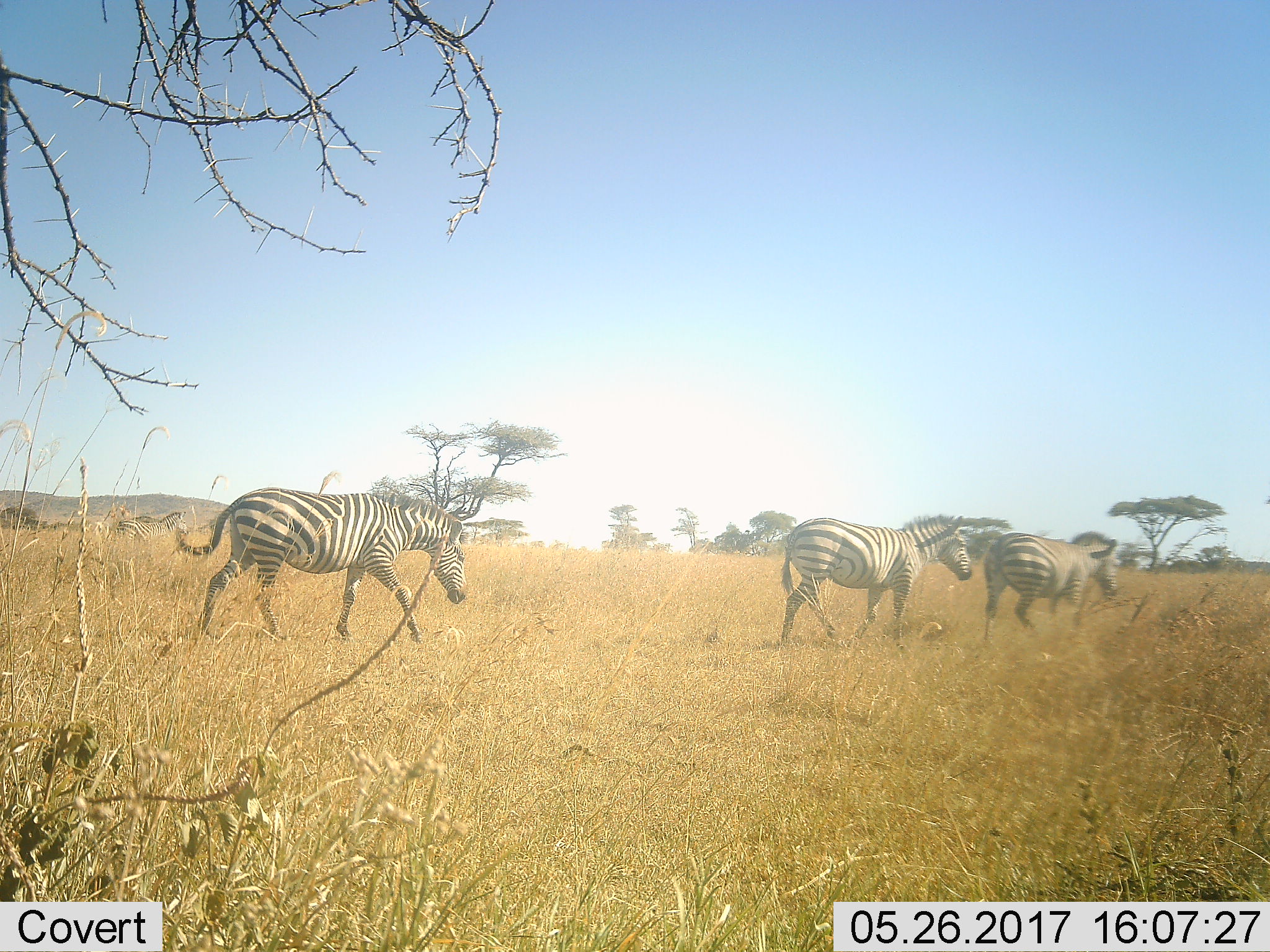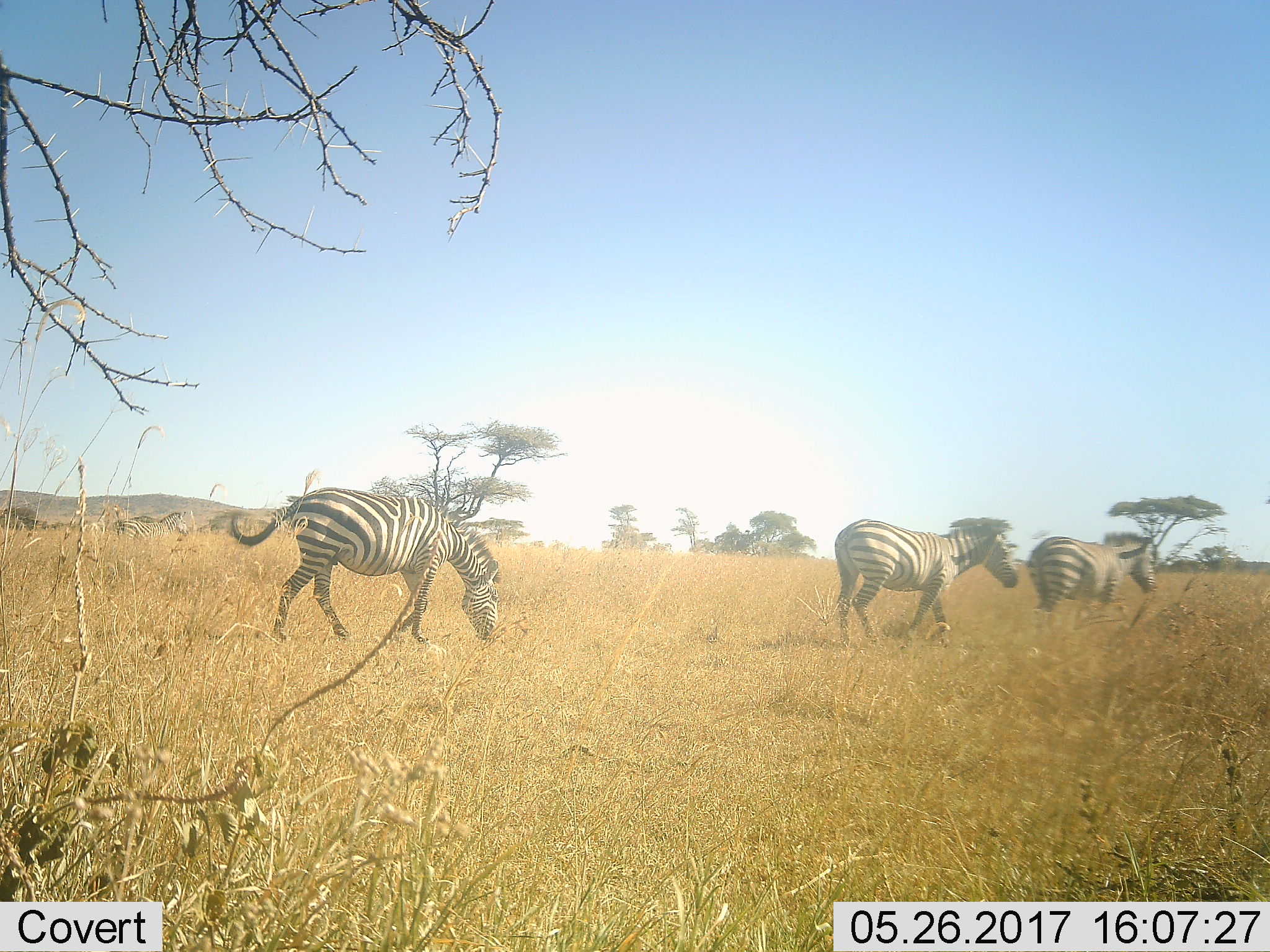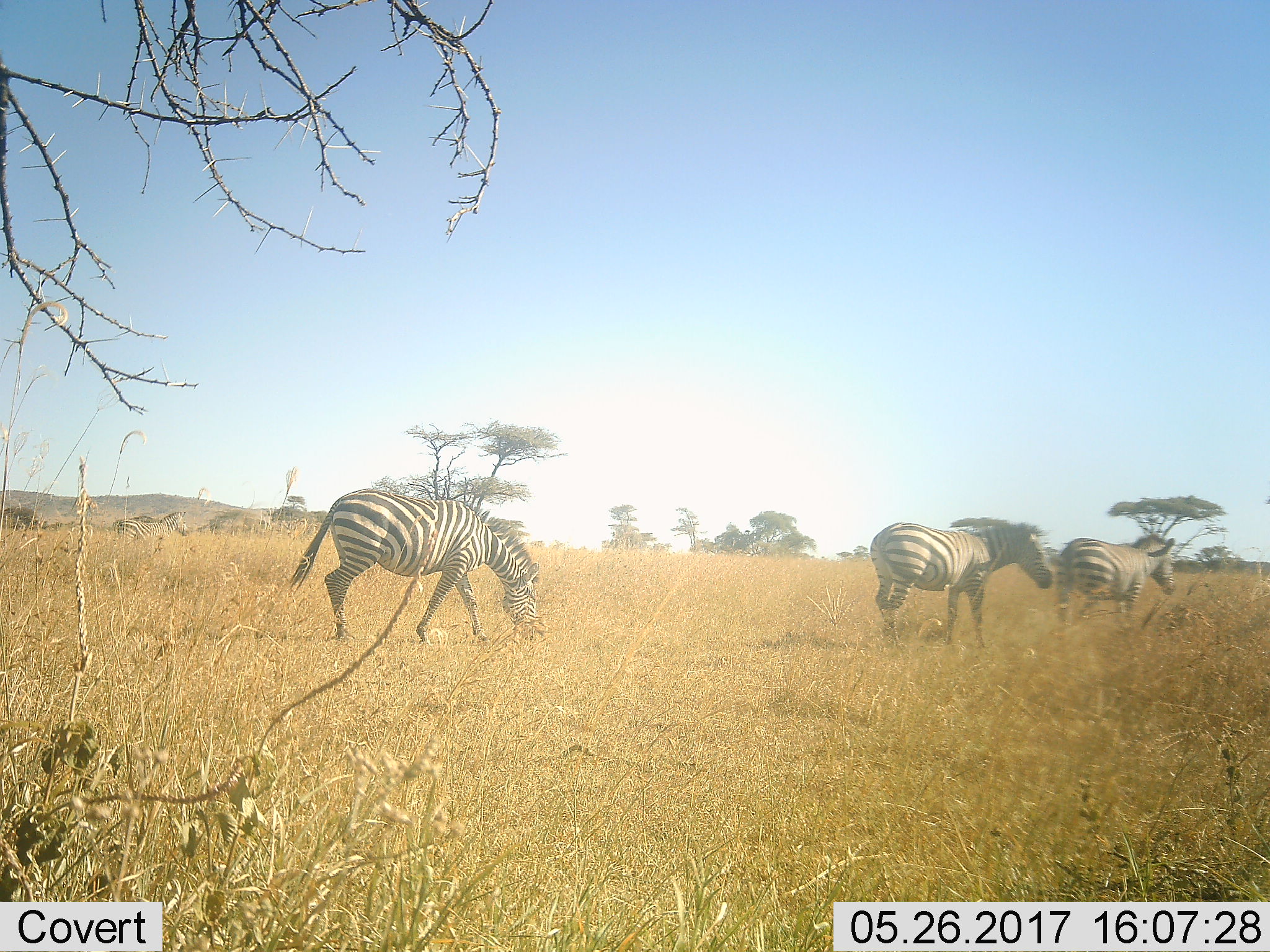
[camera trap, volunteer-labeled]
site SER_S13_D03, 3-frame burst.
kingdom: Animalia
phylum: Chordata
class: Mammalia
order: Perissodactyla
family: Equidae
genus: Equus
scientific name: Equus quagga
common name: plains zebra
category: zebraplains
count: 4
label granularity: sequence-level